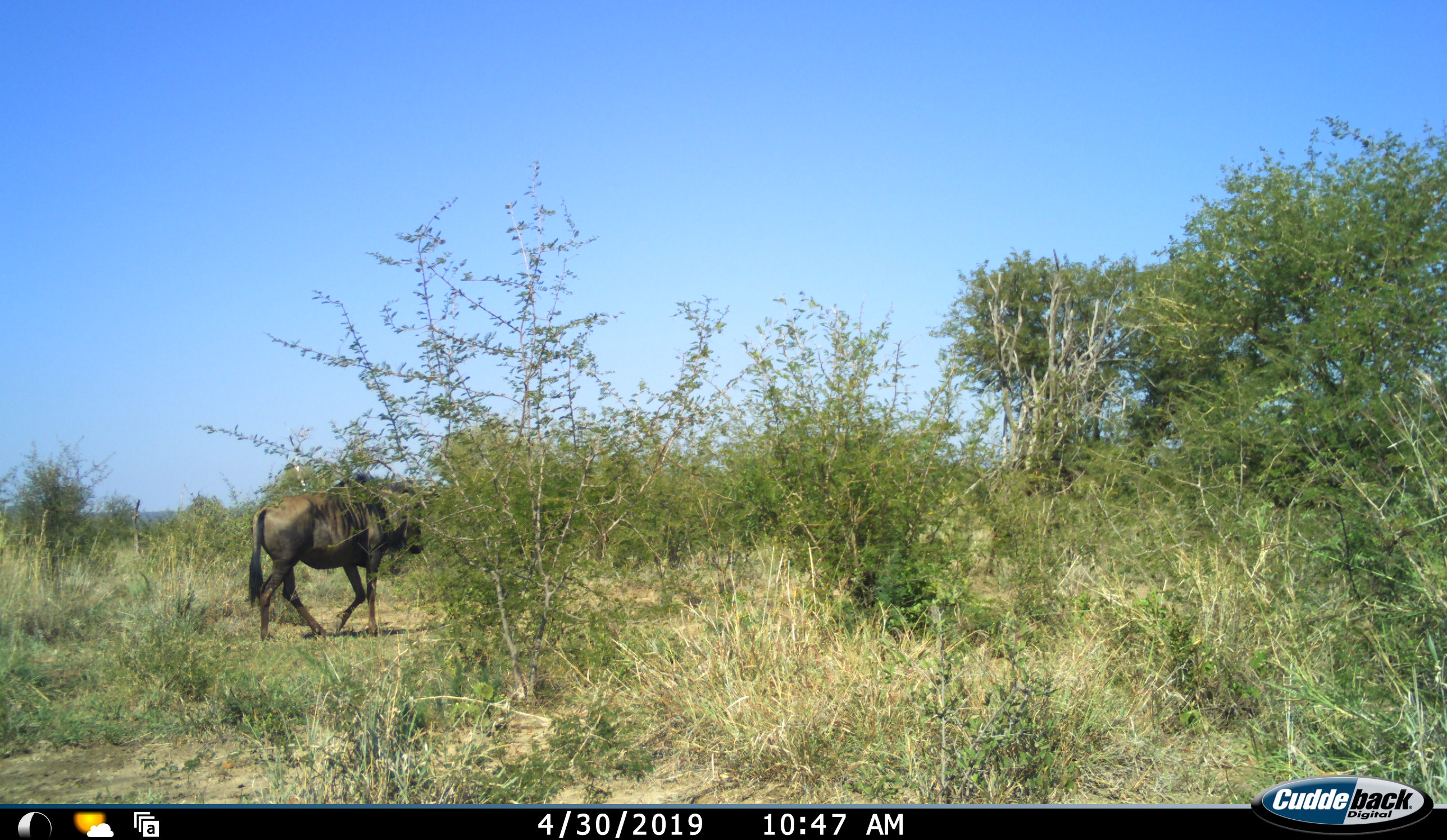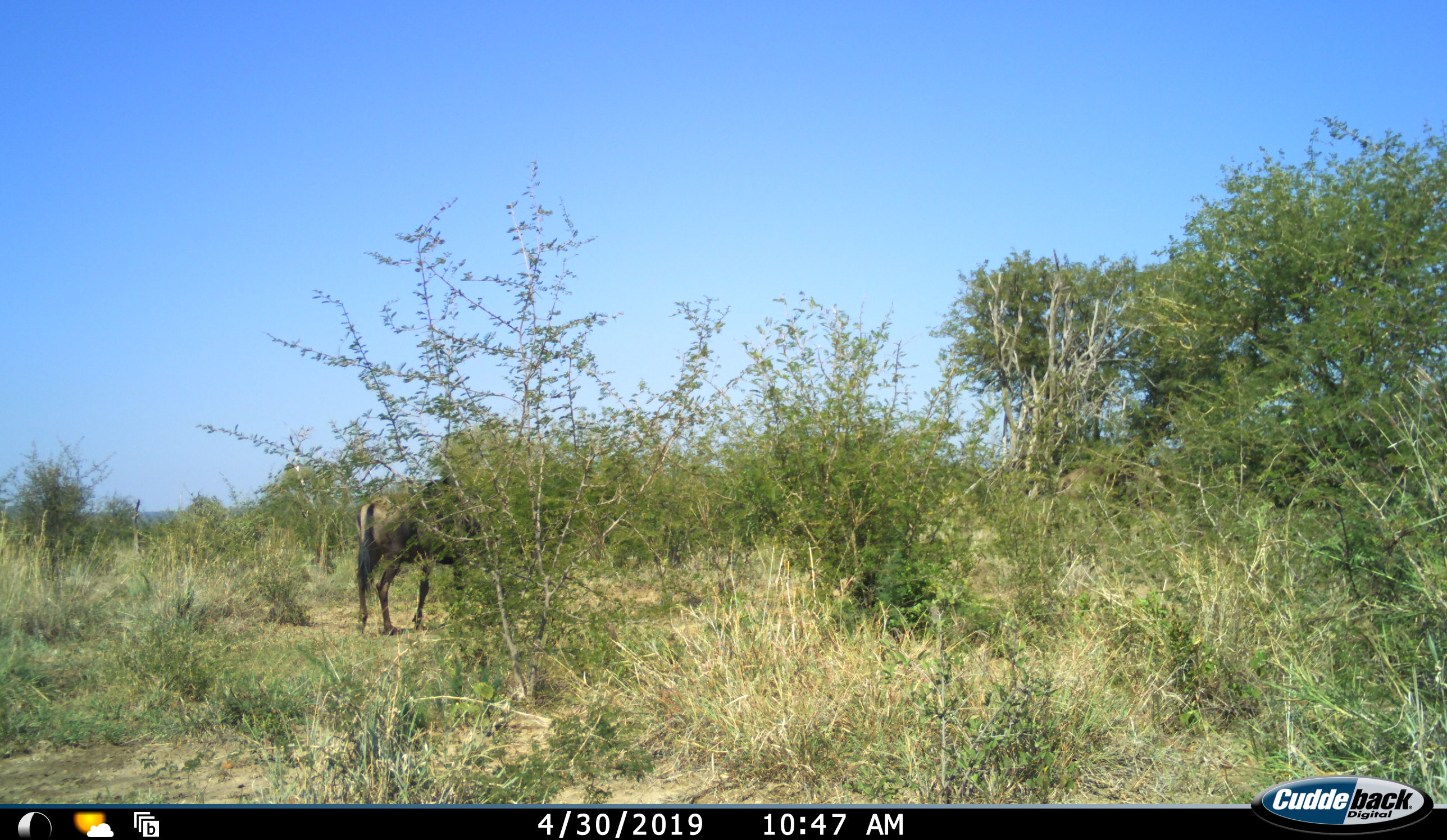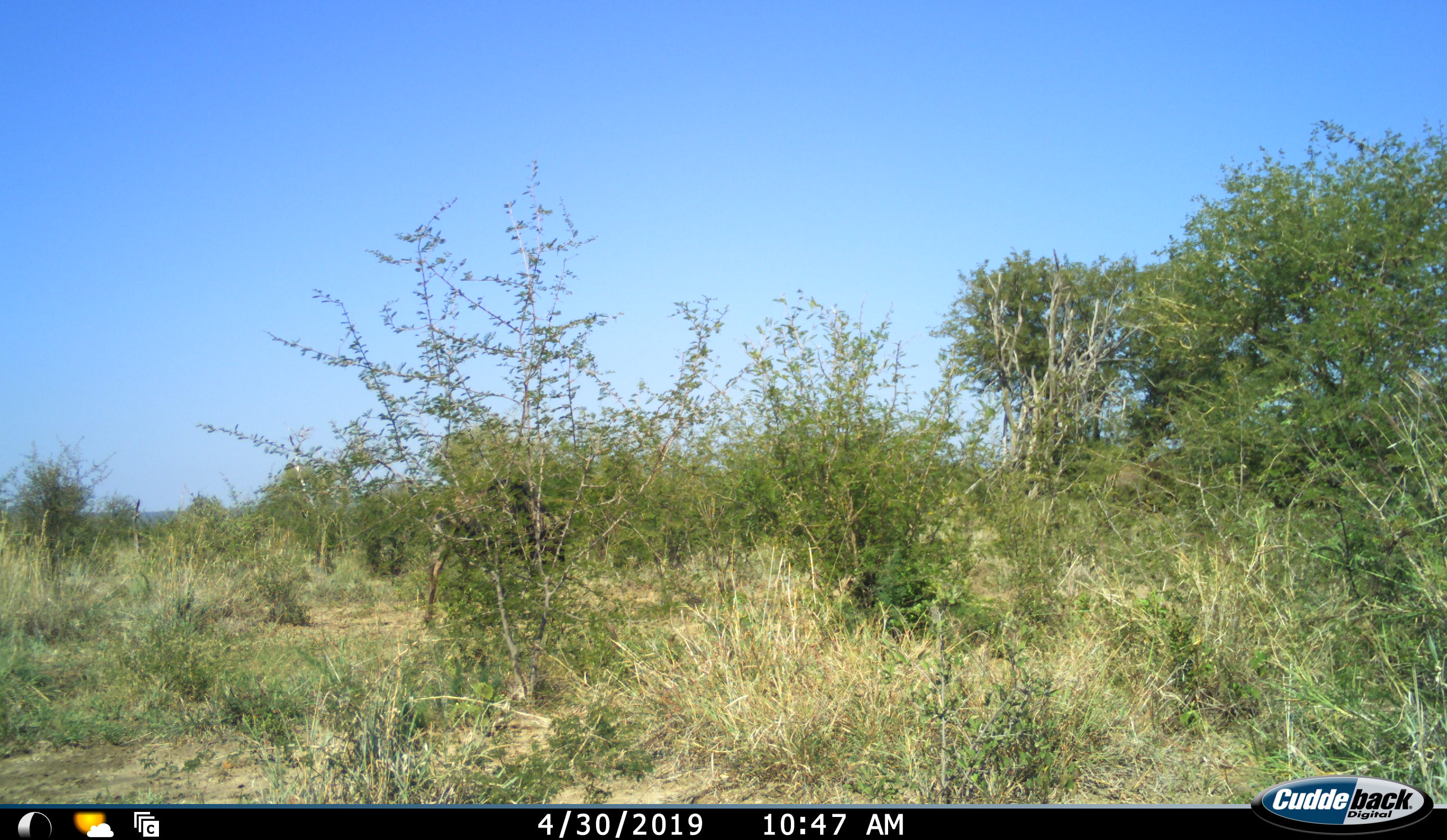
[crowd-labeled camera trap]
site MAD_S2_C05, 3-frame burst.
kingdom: Animalia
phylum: Chordata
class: Mammalia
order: Artiodactyla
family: Bovidae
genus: Connochaetes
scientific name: Connochaetes taurinus taurinus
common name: blue wildebeest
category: wildebeestblue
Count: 2.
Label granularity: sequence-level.